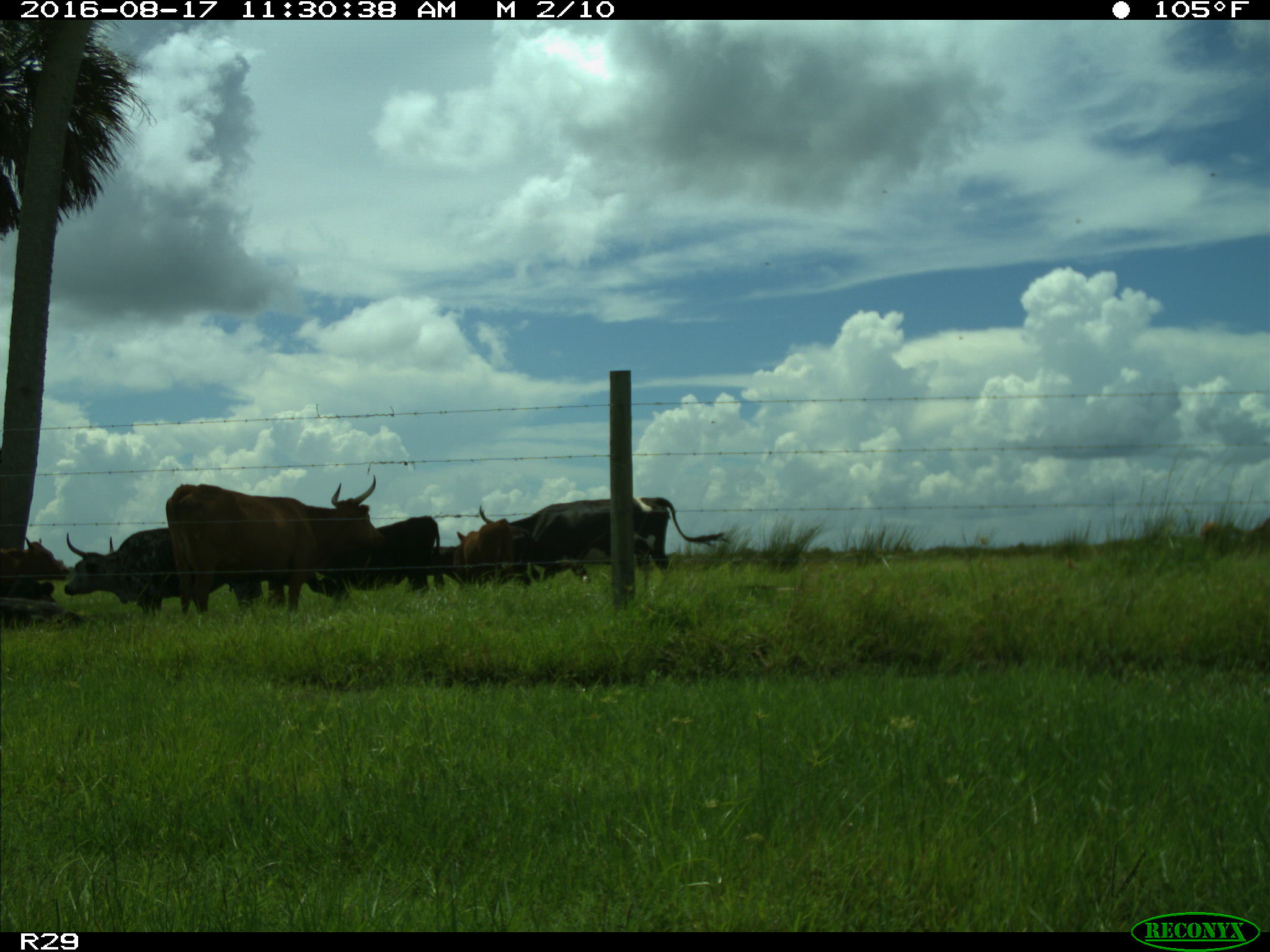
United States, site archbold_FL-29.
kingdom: Animalia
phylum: Chordata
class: Mammalia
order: Artiodactyla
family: Bovidae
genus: Bos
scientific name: Bos taurus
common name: domestic cow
Bos taurus (domestic cow).